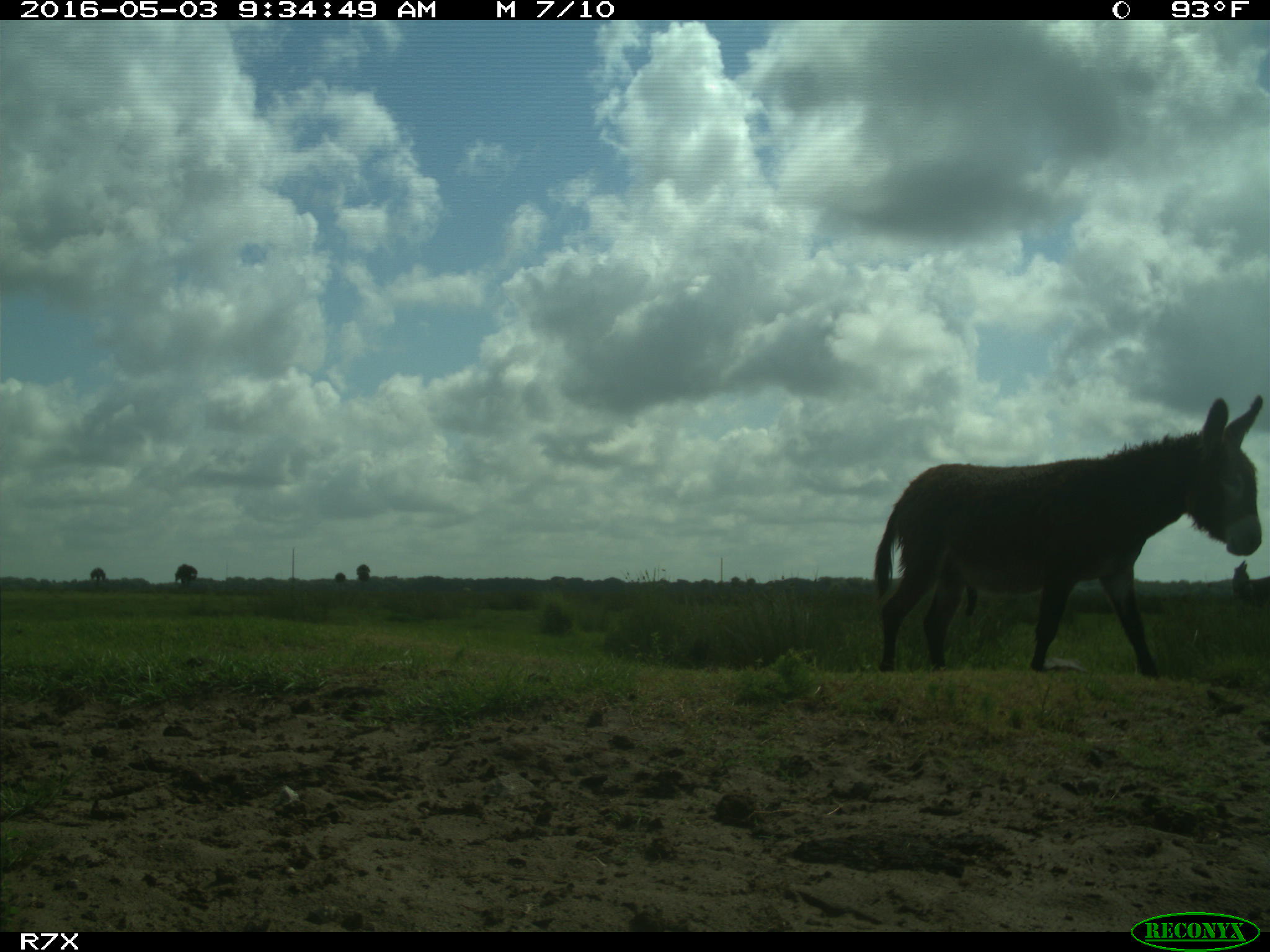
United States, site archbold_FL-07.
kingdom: Animalia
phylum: Chordata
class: Mammalia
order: Artiodactyla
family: Bovidae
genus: Bos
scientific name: Bos taurus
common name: domestic cow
Bos taurus (domestic cow).